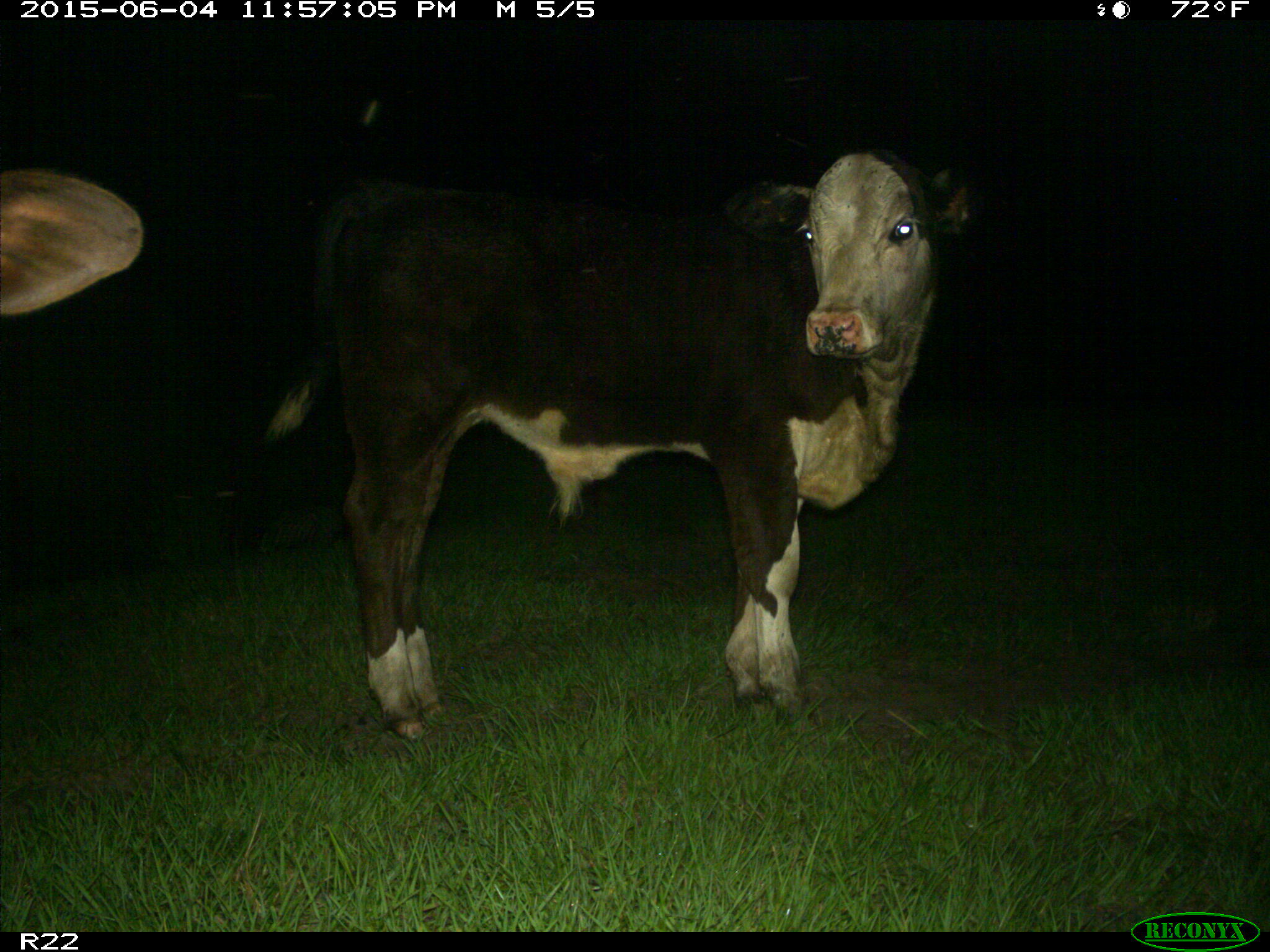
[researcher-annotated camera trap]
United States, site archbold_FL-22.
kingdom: Animalia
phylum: Chordata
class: Mammalia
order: Artiodactyla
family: Bovidae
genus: Bos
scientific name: Bos taurus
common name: domestic cow